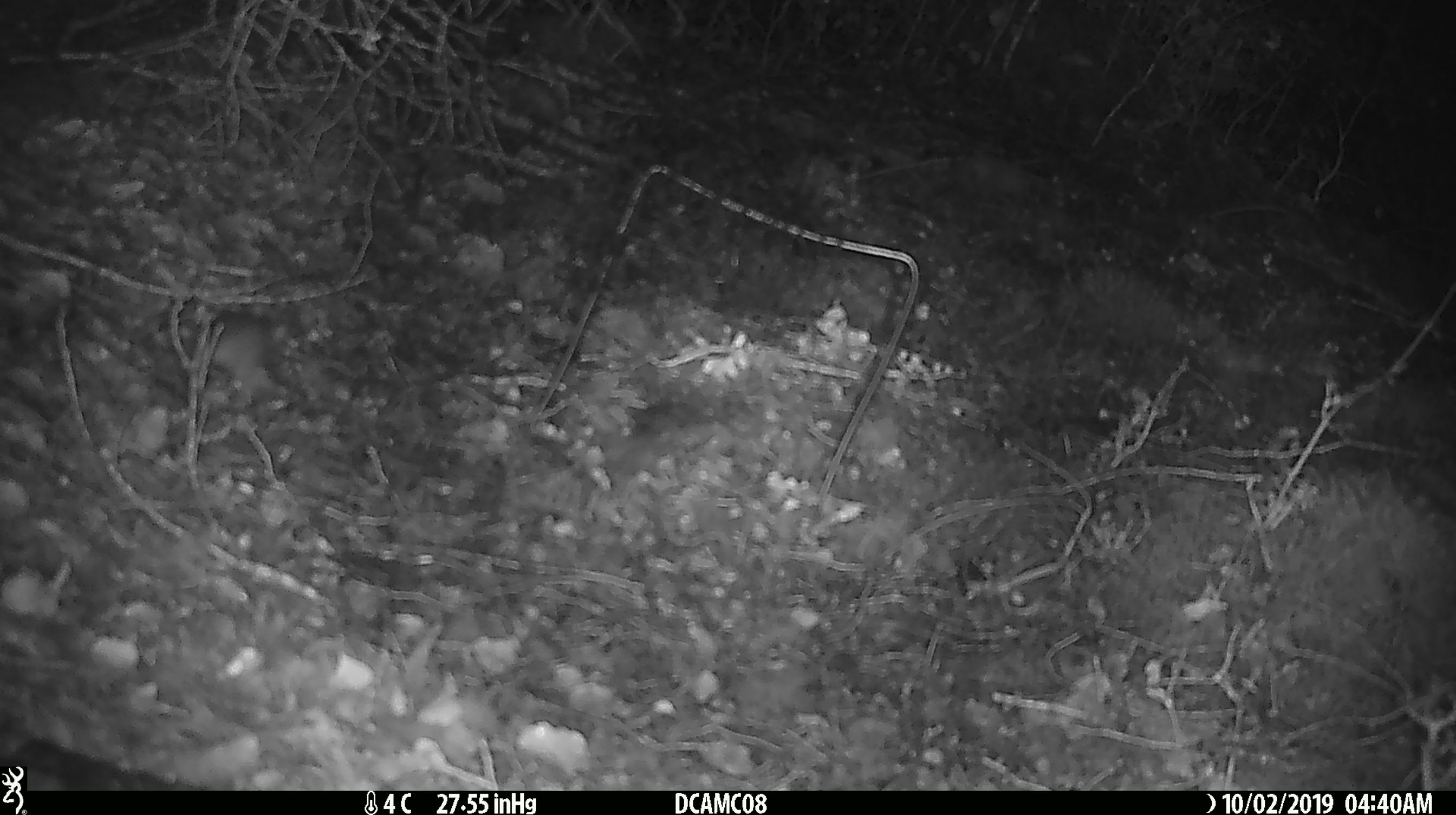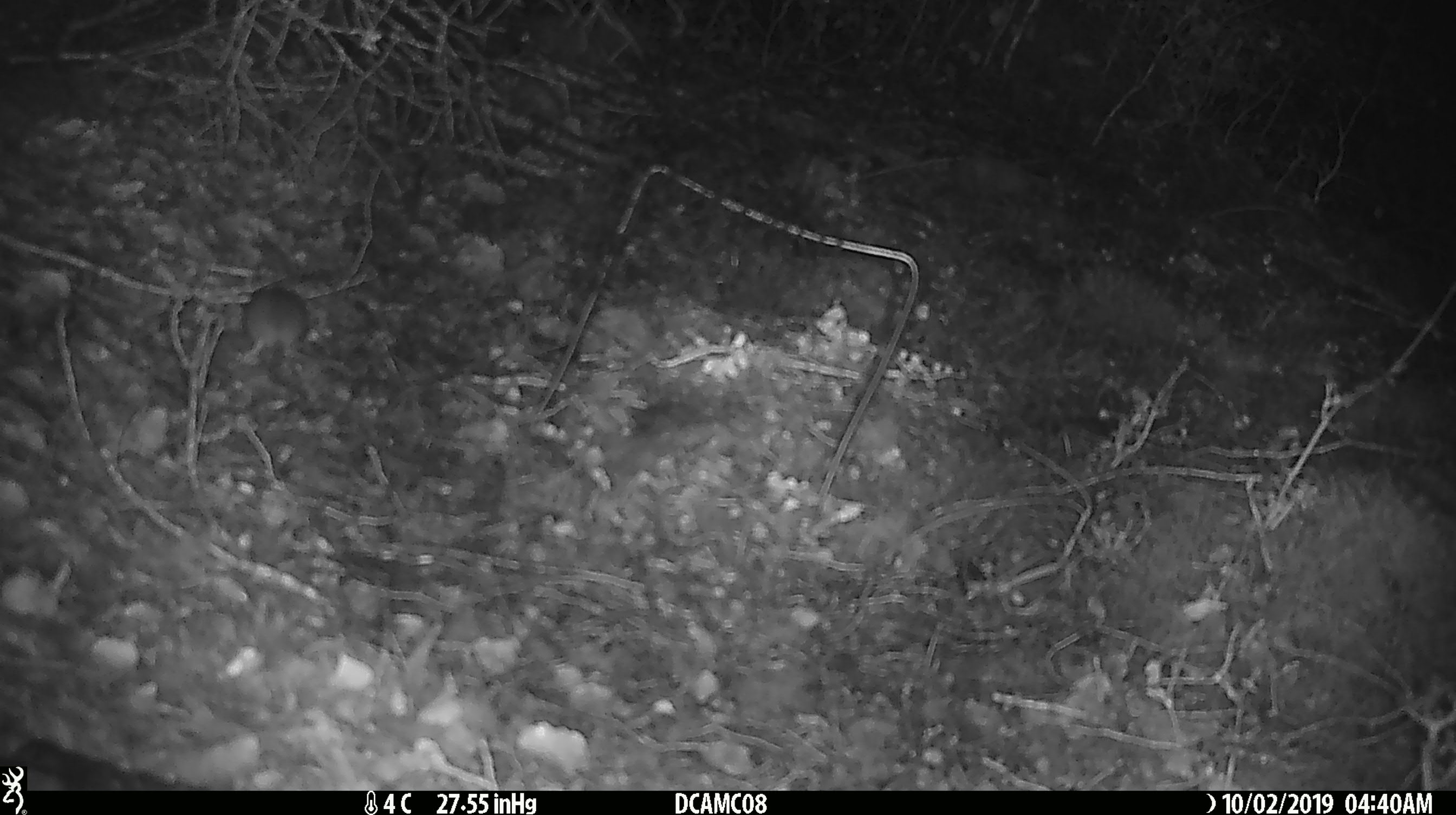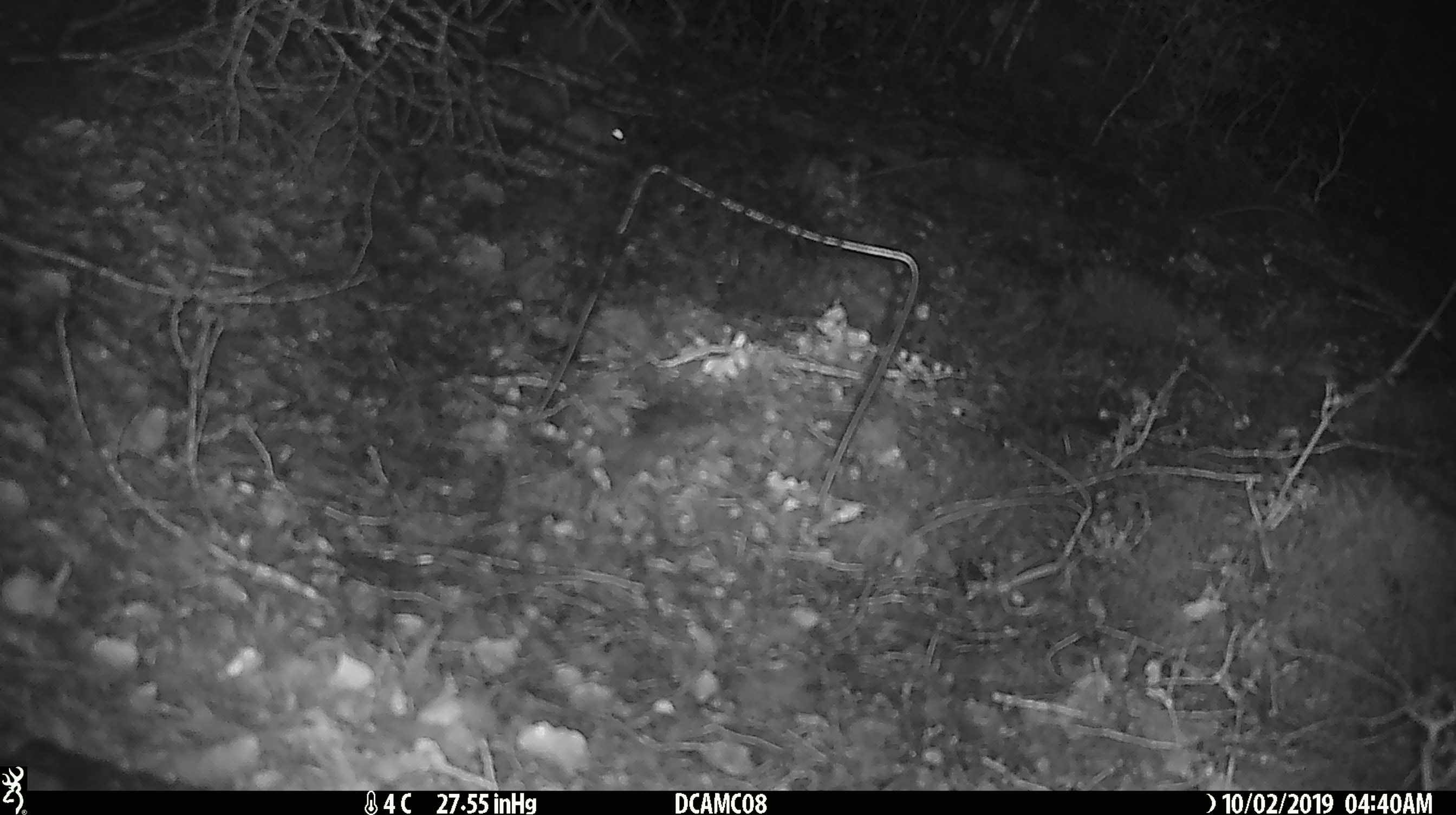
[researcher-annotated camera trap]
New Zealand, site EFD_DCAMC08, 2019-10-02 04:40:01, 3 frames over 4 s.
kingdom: Animalia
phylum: Chordata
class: Mammalia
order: Rodentia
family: Muridae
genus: Mus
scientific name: Mus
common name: mouse